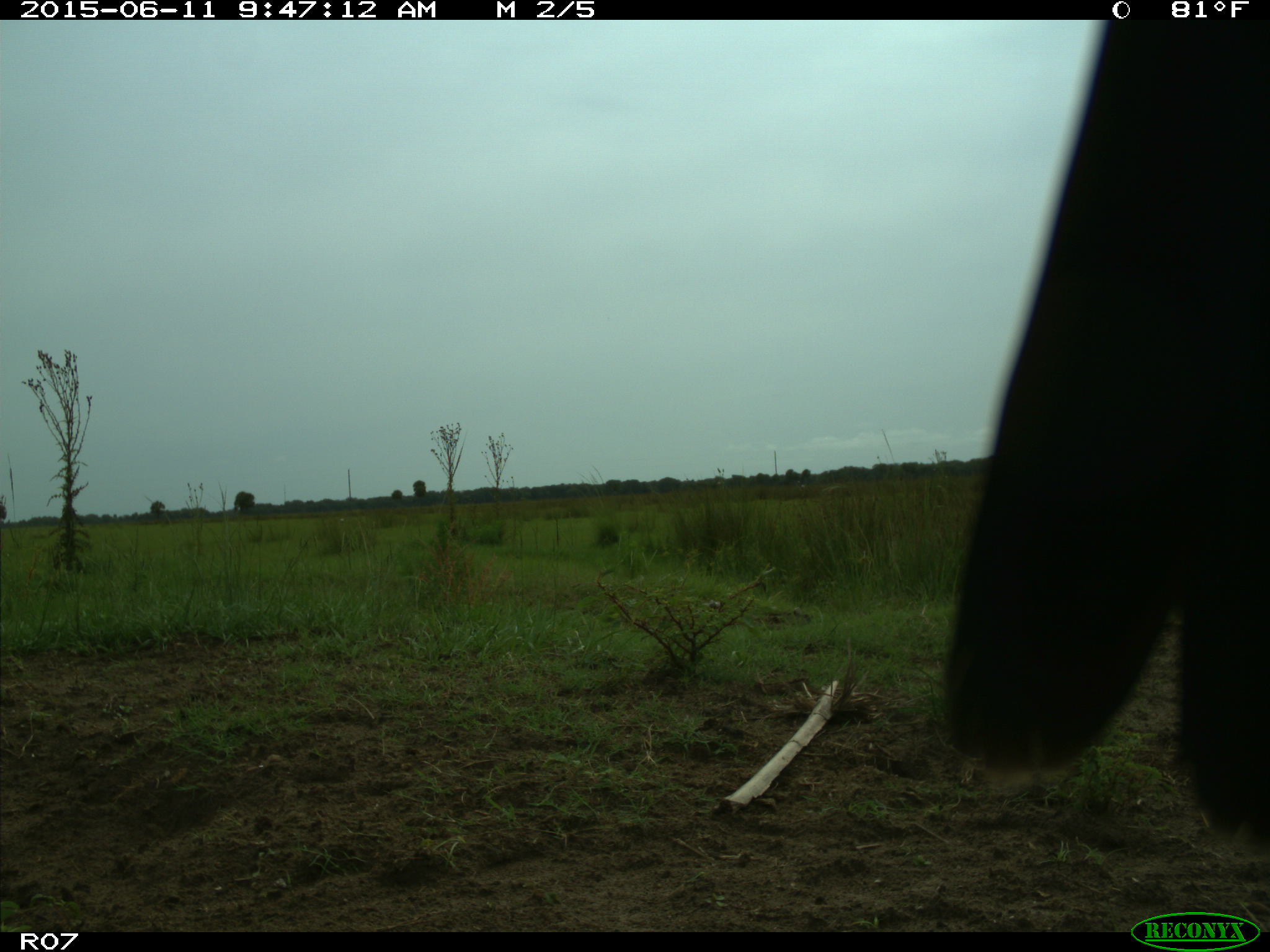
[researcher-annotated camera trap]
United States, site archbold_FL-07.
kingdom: Animalia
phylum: Chordata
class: Mammalia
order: Artiodactyla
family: Bovidae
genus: Bos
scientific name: Bos taurus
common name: domestic cow